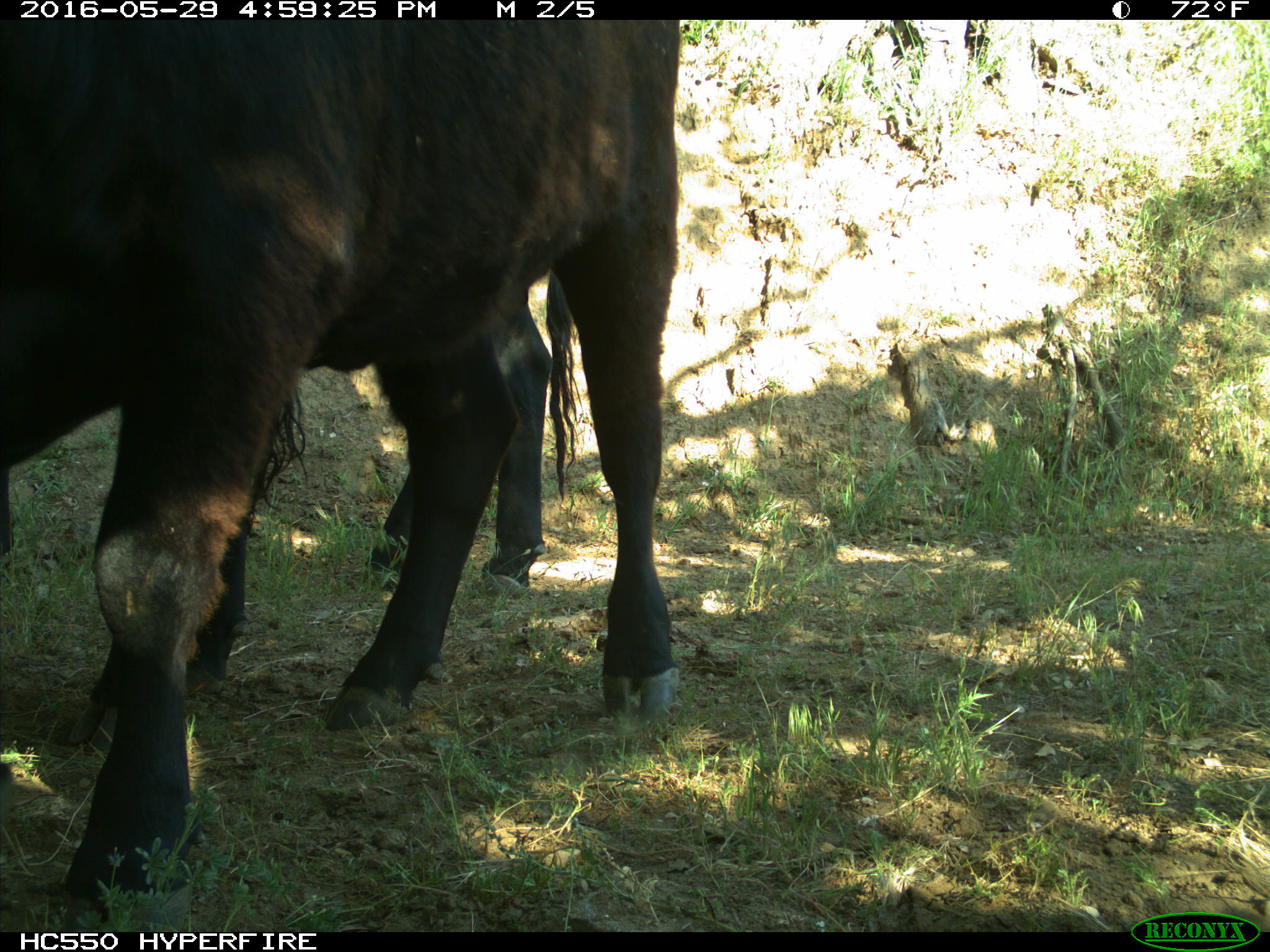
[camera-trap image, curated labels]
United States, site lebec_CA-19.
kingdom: Animalia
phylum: Chordata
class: Mammalia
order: Artiodactyla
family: Bovidae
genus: Bos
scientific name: Bos taurus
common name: domestic cow